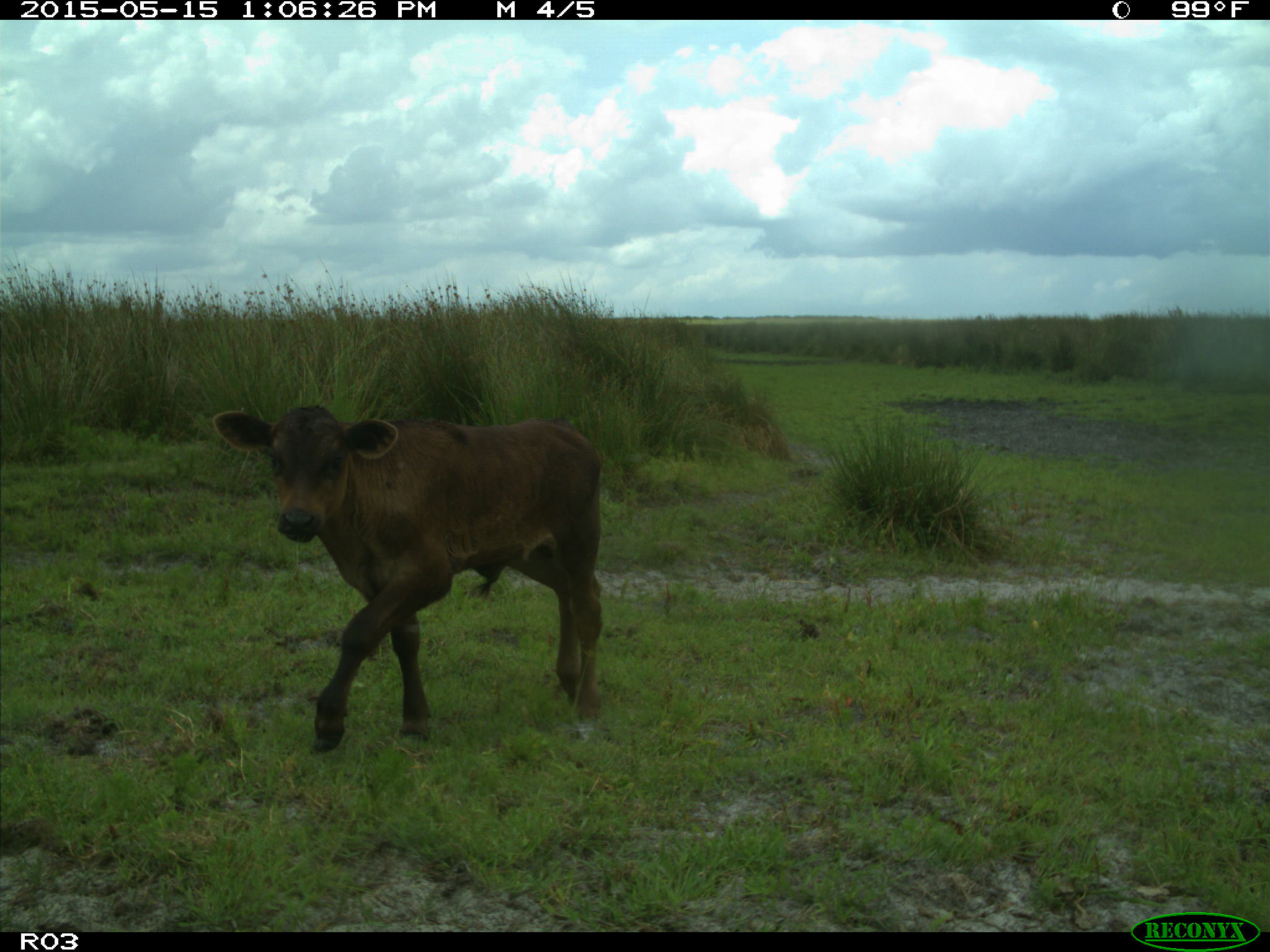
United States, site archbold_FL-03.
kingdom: Animalia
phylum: Chordata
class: Mammalia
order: Artiodactyla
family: Bovidae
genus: Bos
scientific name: Bos taurus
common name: domestic cow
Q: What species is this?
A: Bos taurus (domestic cow).